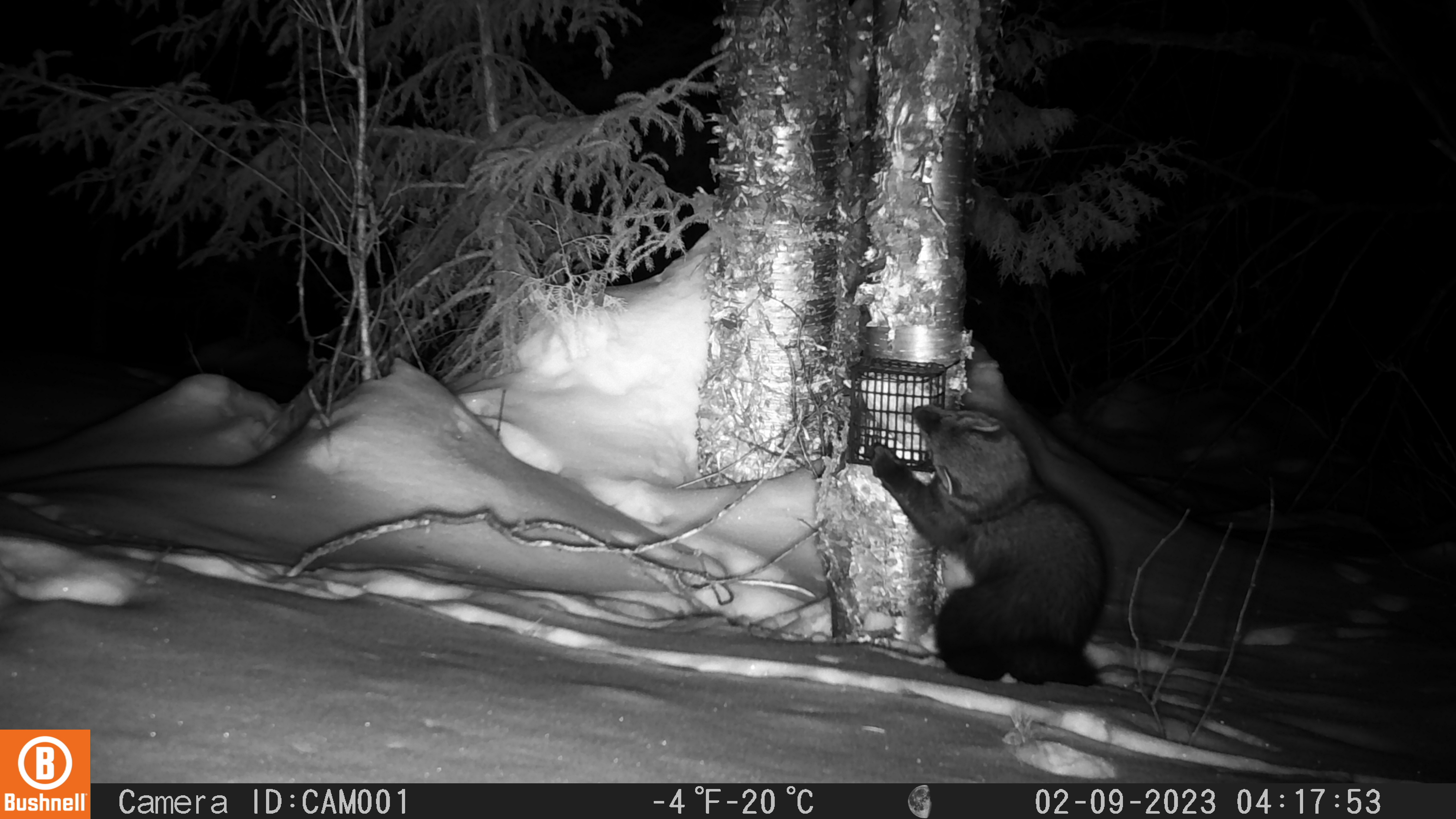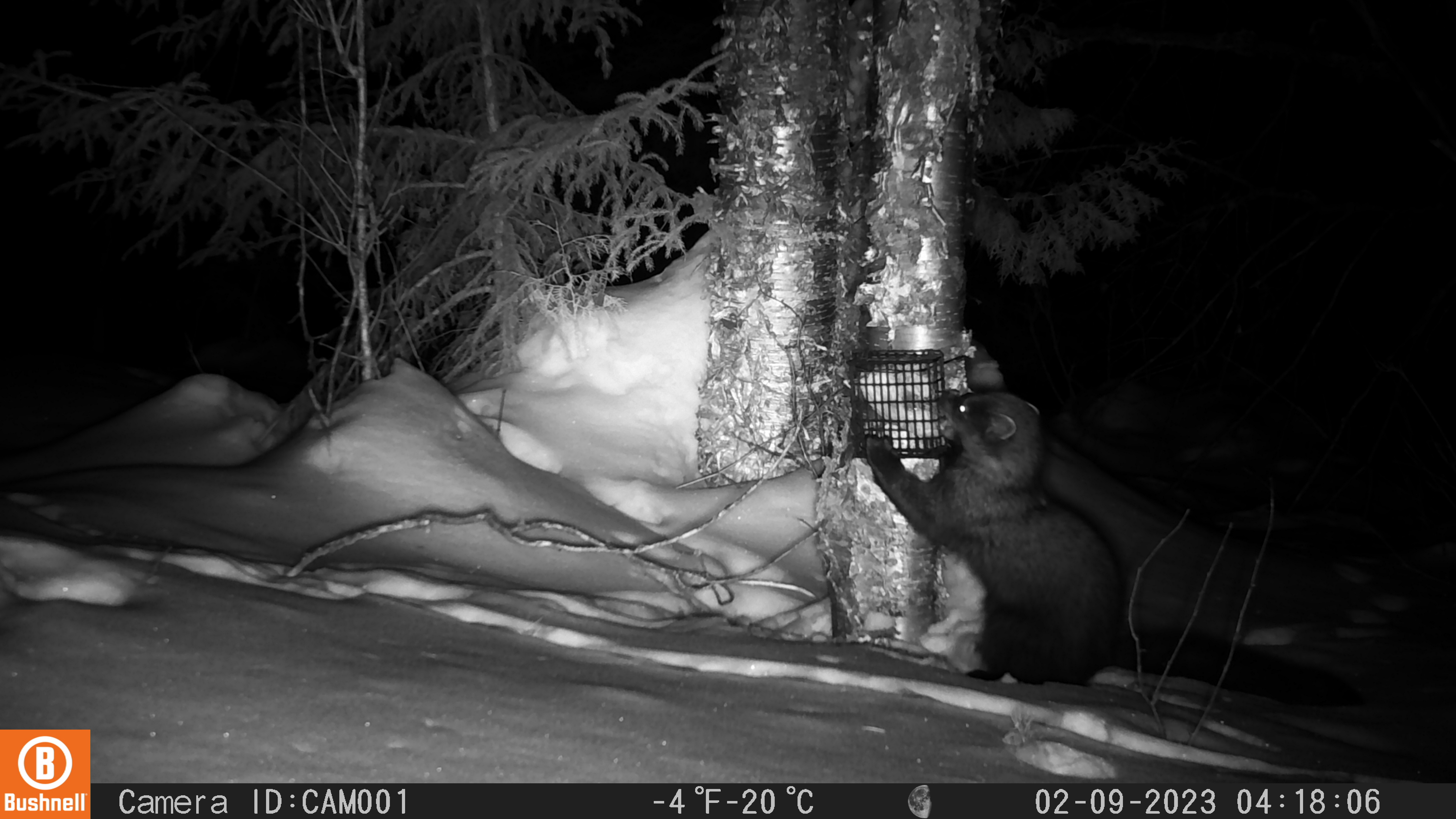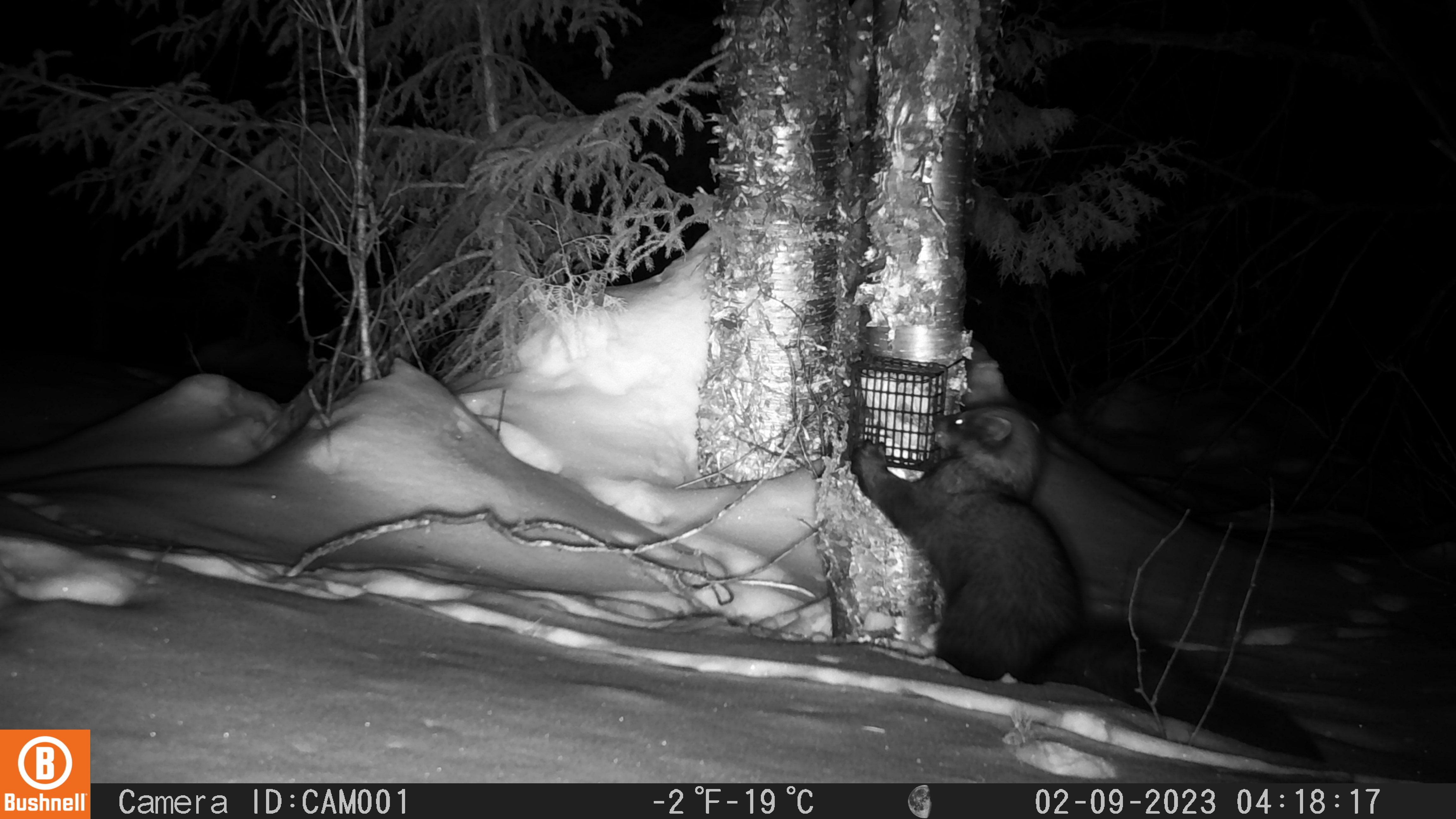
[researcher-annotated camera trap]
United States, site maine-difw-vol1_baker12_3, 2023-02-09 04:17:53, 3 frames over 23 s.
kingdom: Animalia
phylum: Chordata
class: Mammalia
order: Carnivora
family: Mustelidae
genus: Pekania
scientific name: Pekania pennanti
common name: fisher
Fisher (Pekania pennanti).